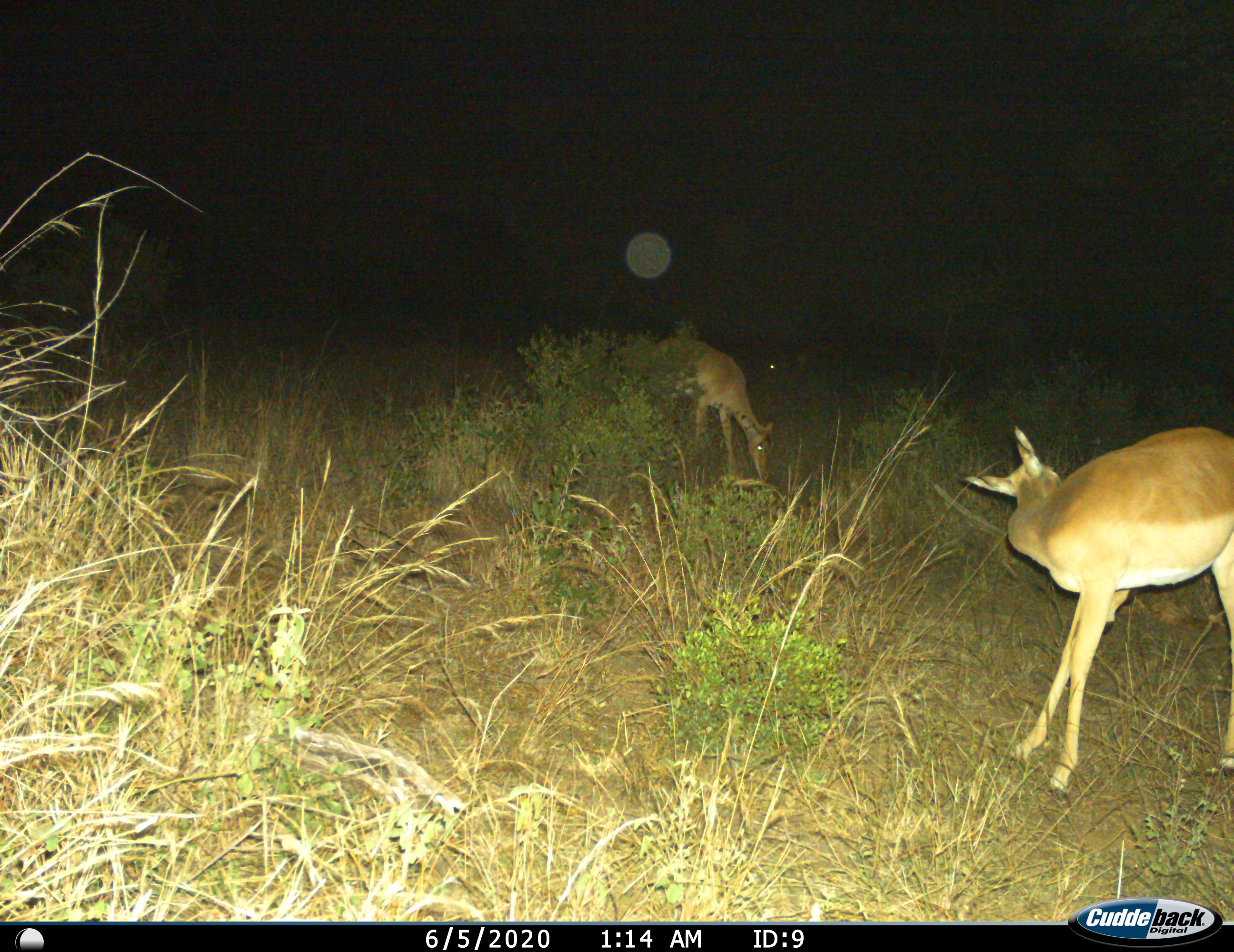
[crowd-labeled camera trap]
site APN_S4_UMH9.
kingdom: Animalia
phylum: Chordata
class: Mammalia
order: Artiodactyla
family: Bovidae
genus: Aepyceros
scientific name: Aepyceros melampus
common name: impala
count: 2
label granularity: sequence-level